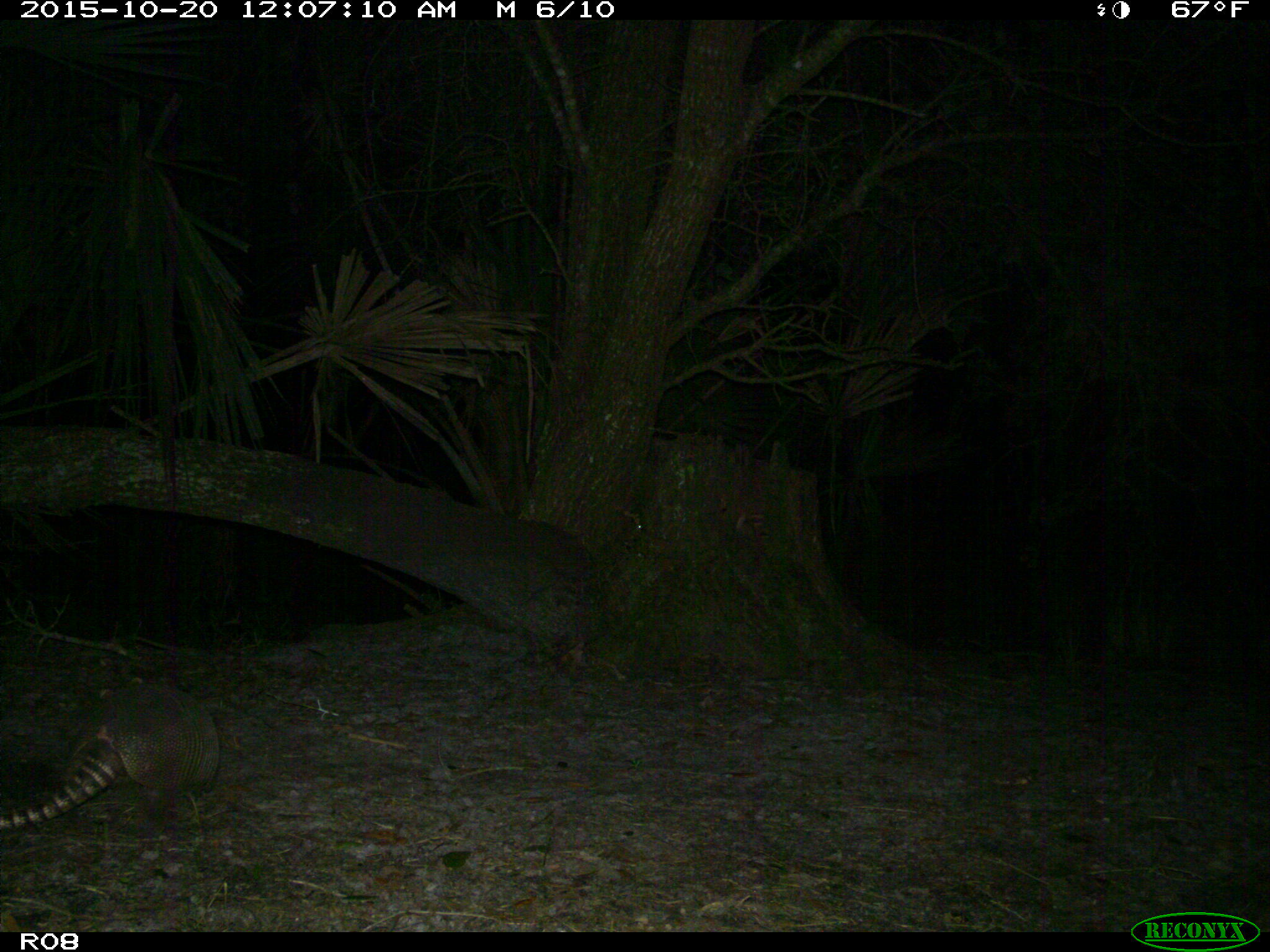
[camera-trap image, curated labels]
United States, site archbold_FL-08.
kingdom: Animalia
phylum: Chordata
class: Mammalia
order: Cingulata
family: Dasypodidae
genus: Dasypus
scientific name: Dasypus novemcinctus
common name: nine-banded armadillo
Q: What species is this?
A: Dasypus novemcinctus (nine-banded armadillo).